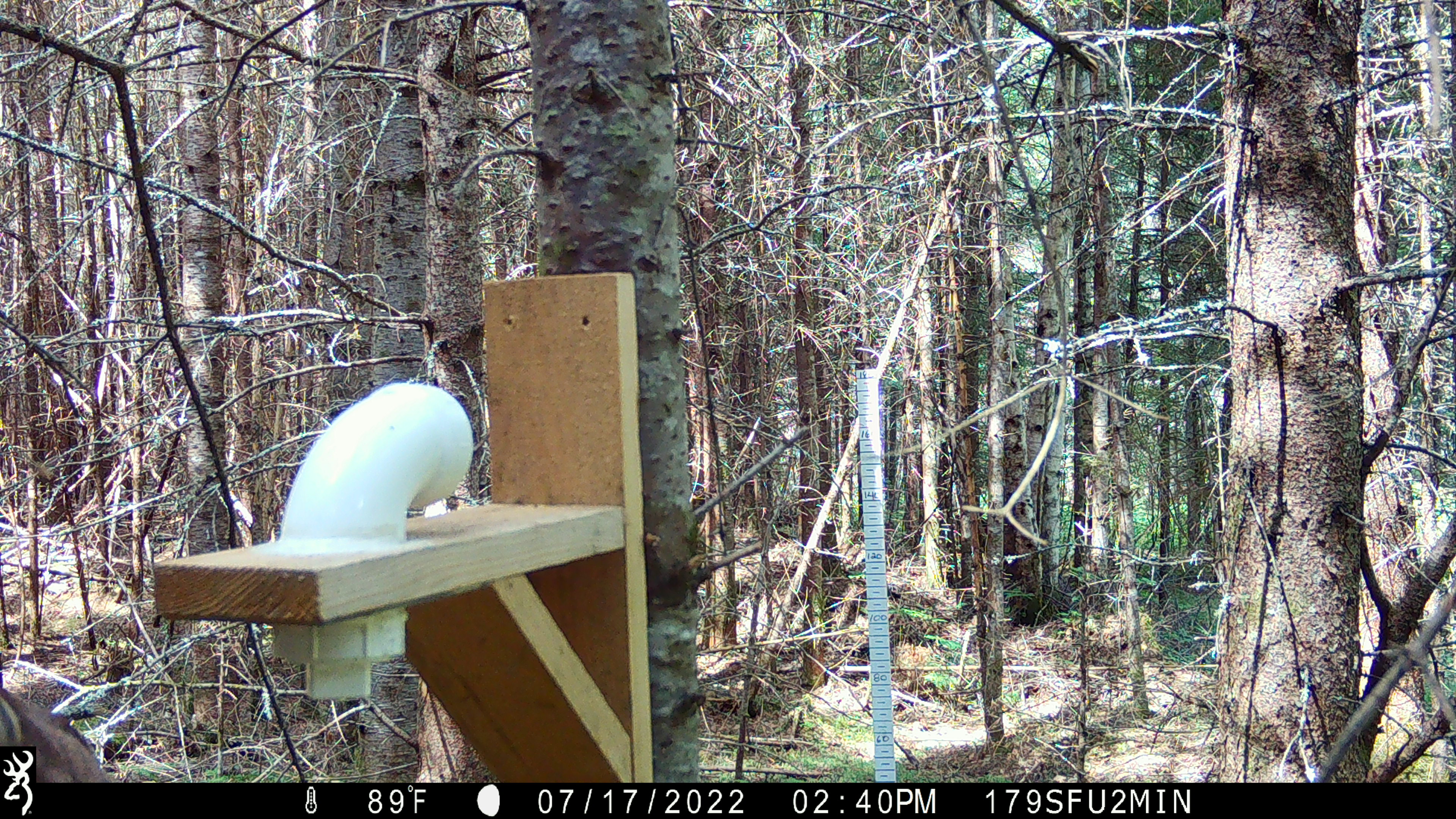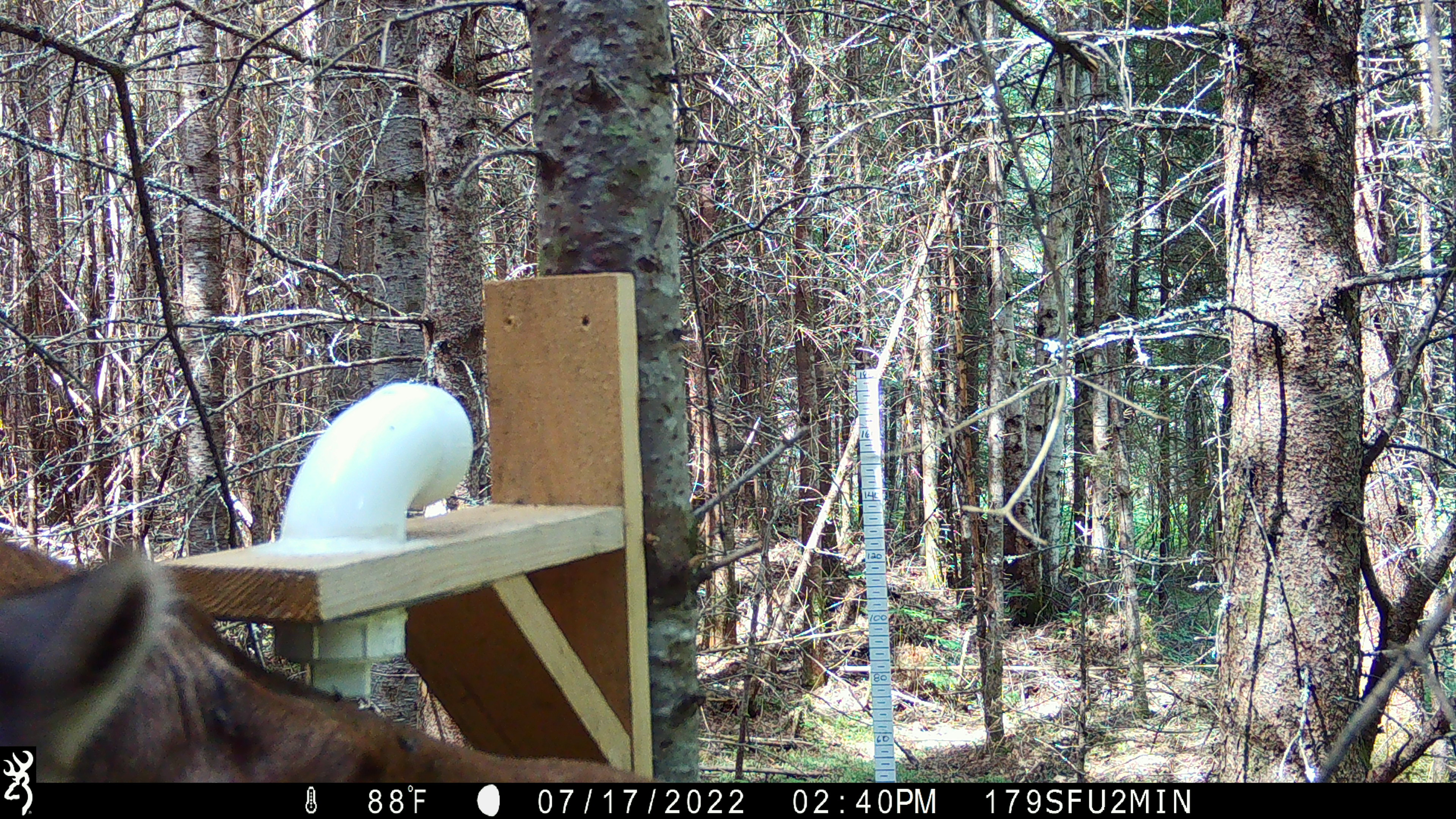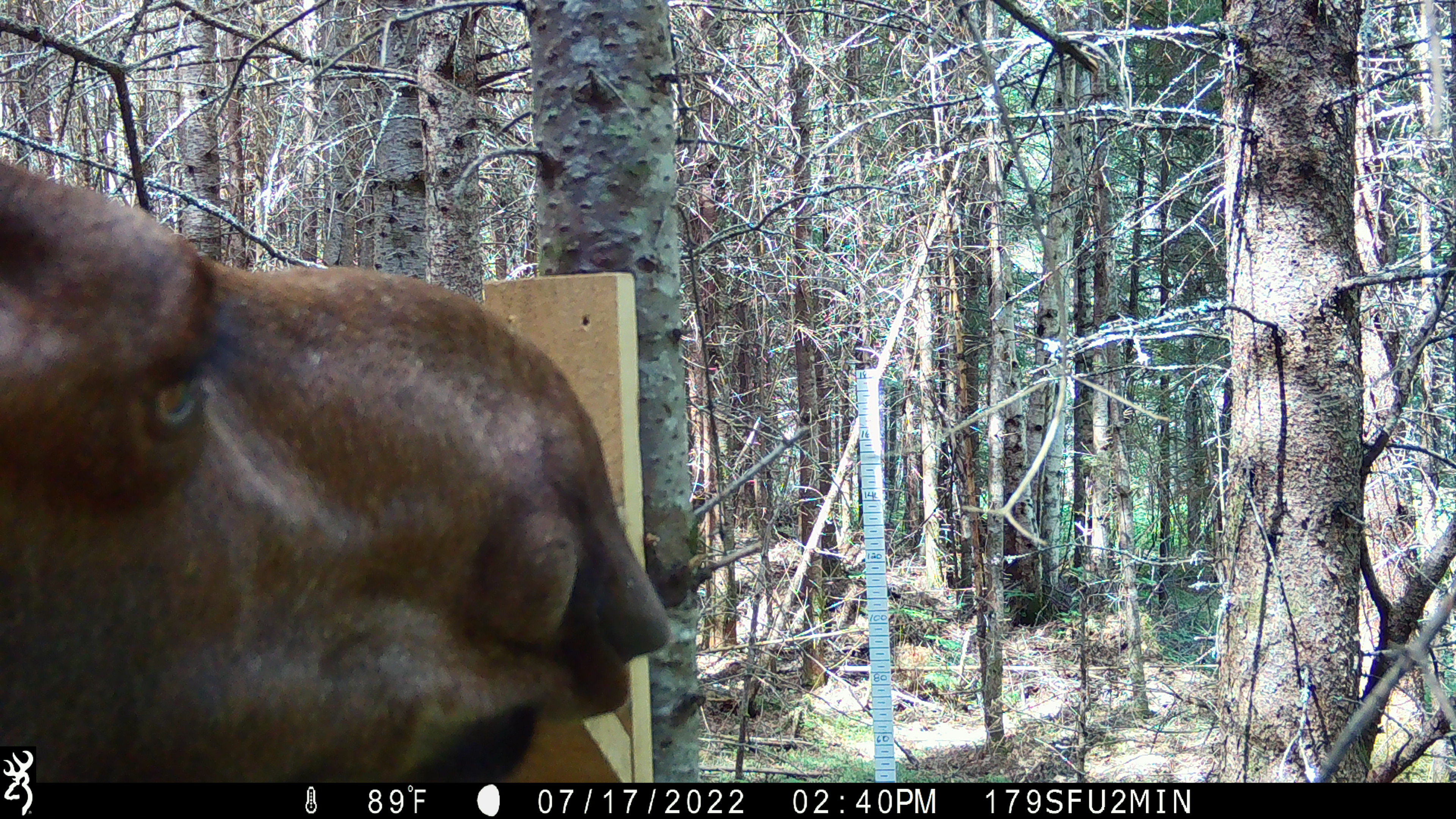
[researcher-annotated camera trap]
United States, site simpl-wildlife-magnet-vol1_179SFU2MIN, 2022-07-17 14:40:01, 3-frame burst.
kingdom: Animalia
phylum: Chordata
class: Mammalia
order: Artiodactyla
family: Cervidae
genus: Alces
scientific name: Alces alces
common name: moose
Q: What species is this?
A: Moose (Alces alces).